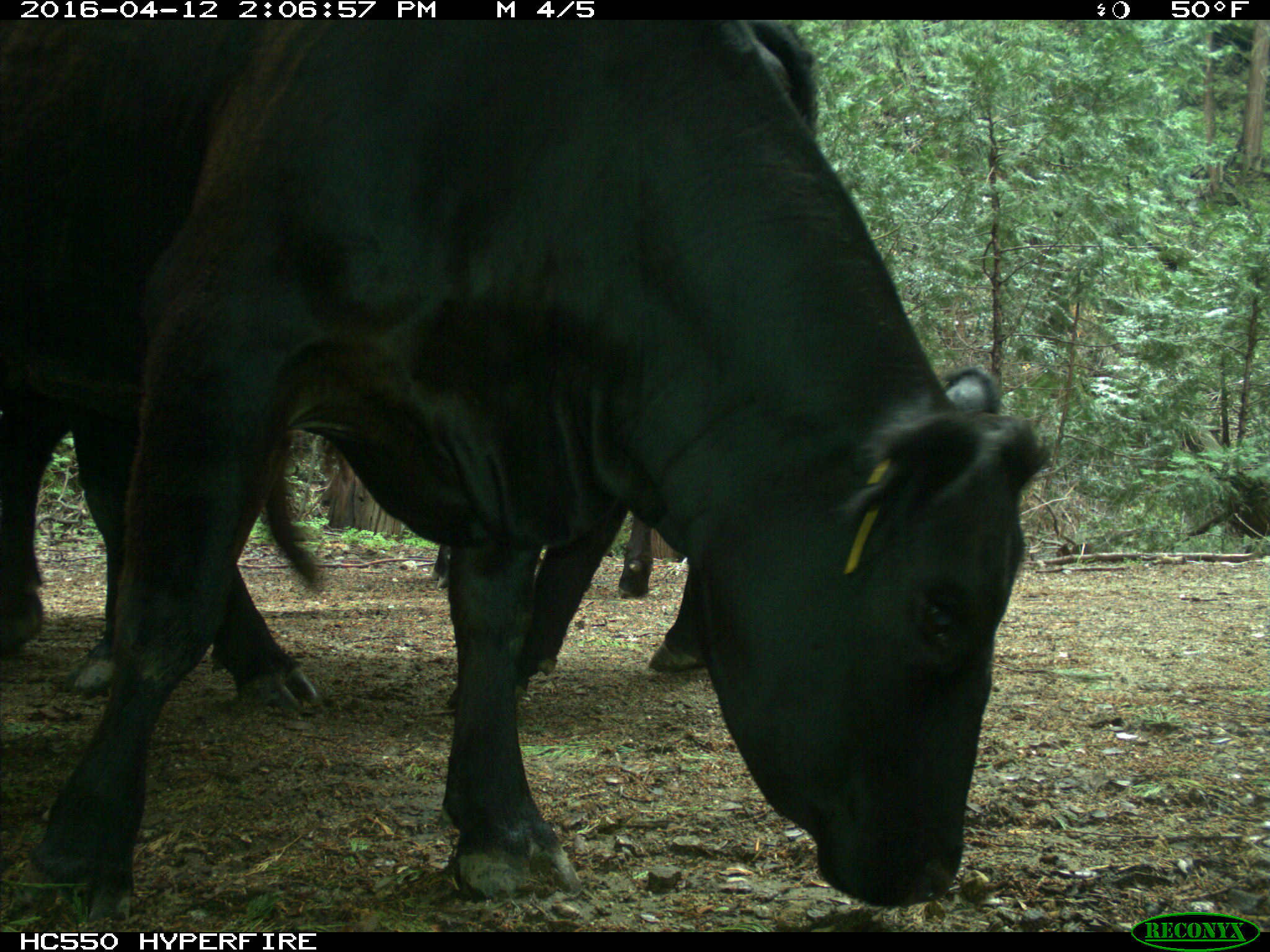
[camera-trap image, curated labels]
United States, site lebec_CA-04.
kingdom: Animalia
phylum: Chordata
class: Mammalia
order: Artiodactyla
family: Bovidae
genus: Bos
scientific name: Bos taurus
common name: domestic cow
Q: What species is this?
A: Bos taurus (domestic cow).